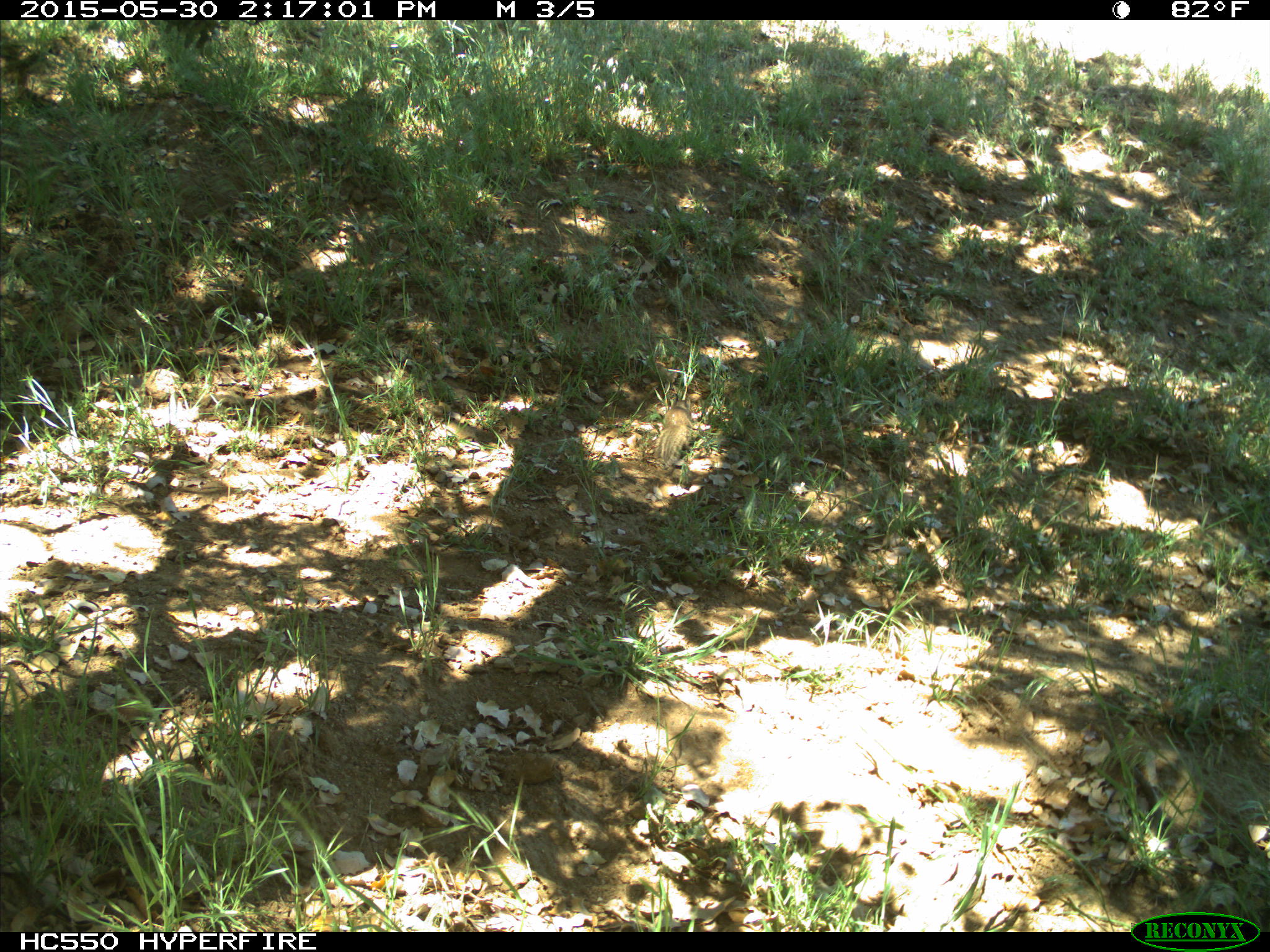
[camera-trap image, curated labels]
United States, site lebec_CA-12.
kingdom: Animalia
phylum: Chordata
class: Mammalia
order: Rodentia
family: Sciuridae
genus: Otospermophilus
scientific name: Otospermophilus beecheyi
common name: california ground squirrel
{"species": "Otospermophilus beecheyi (california ground squirrel)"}